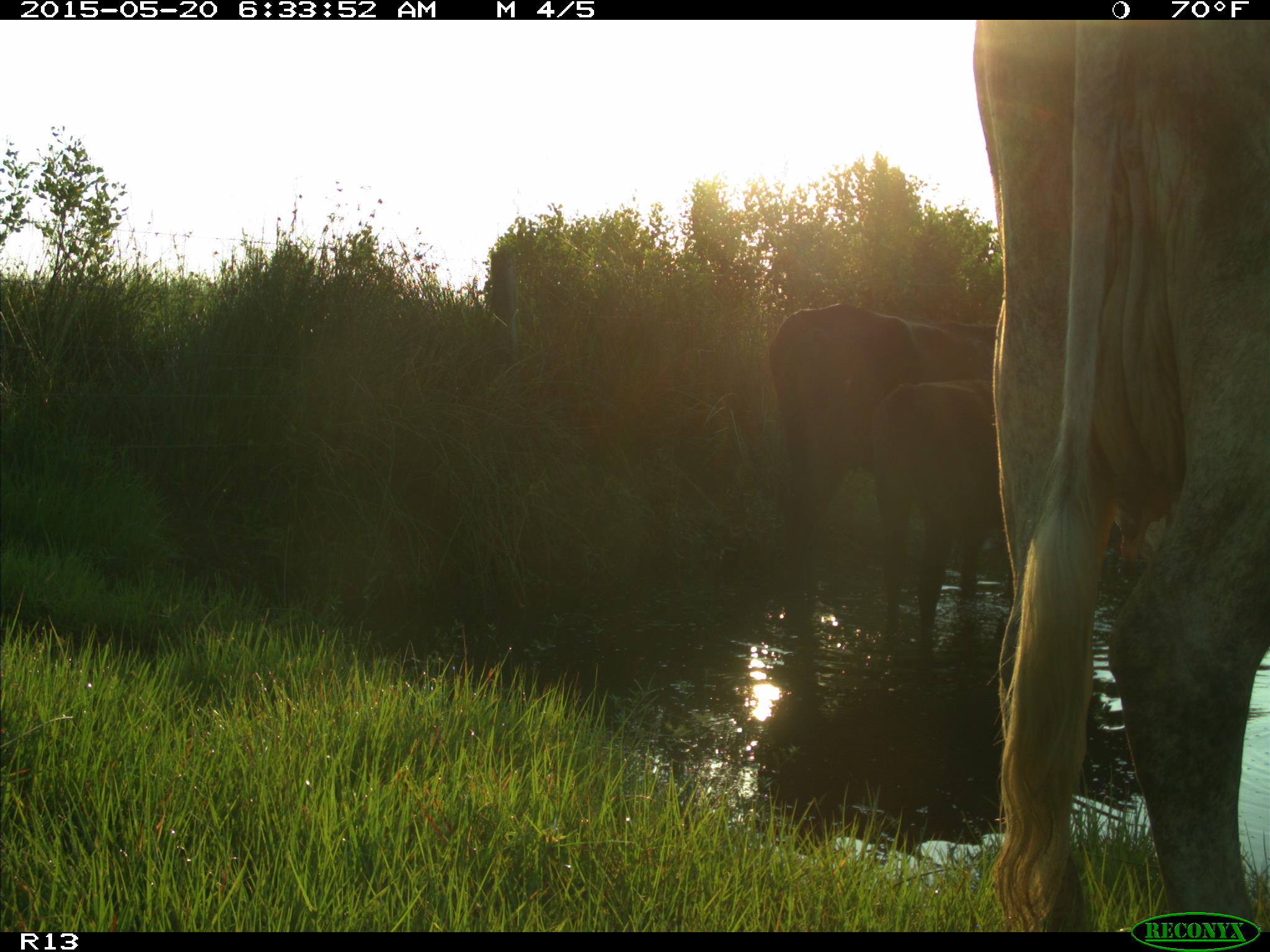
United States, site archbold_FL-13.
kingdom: Animalia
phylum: Chordata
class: Mammalia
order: Artiodactyla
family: Bovidae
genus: Bos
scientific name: Bos taurus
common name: domestic cow